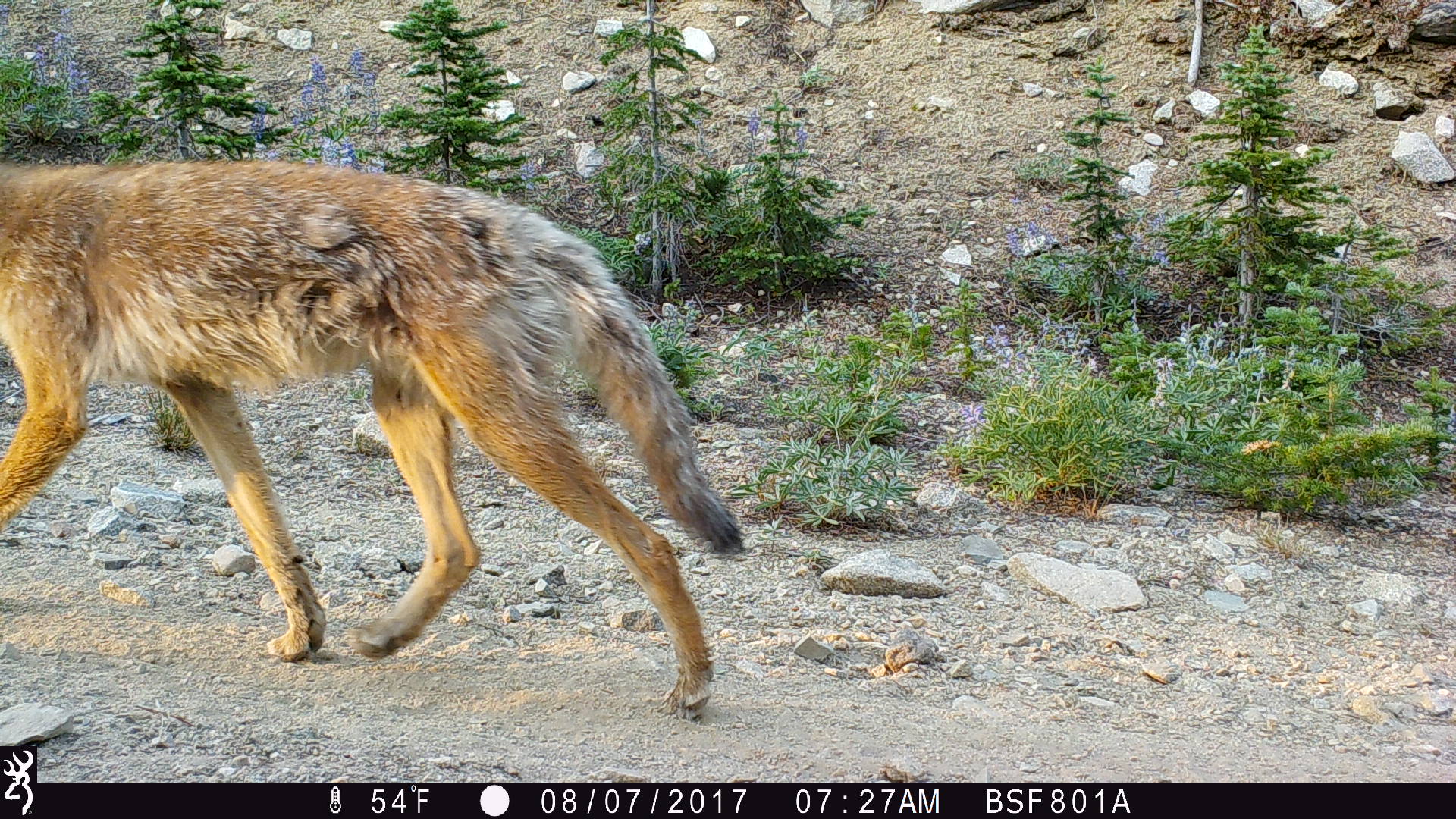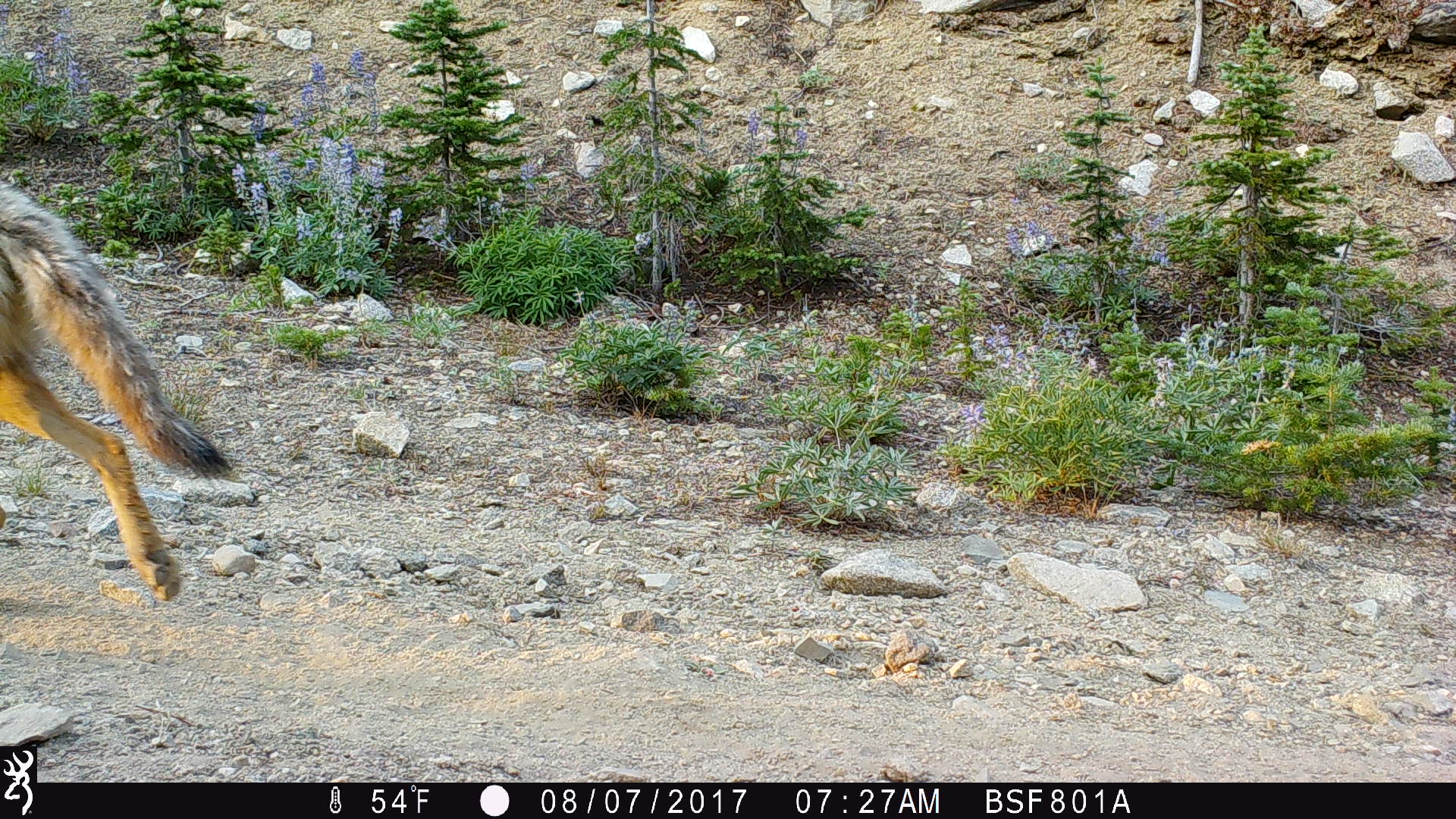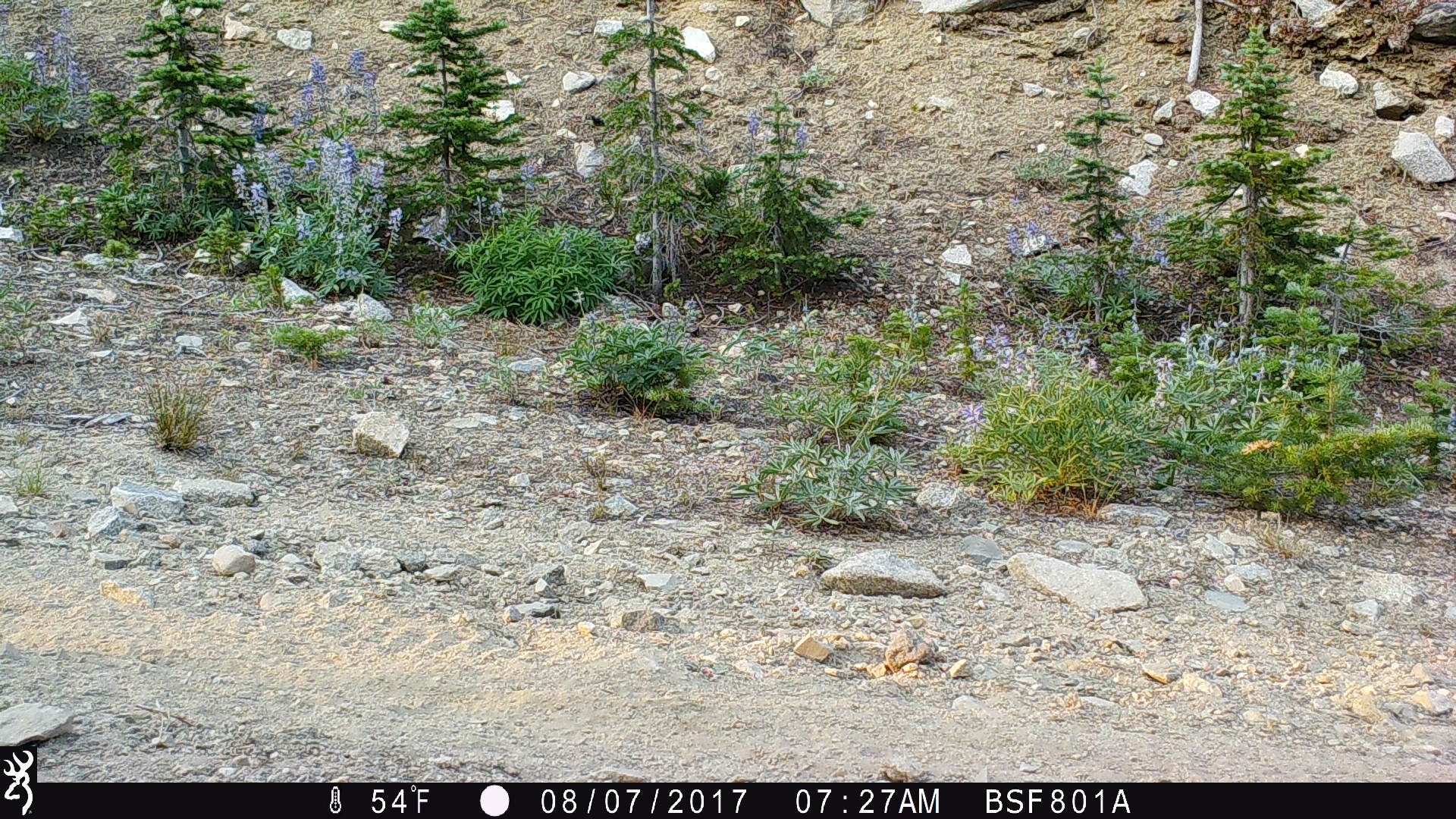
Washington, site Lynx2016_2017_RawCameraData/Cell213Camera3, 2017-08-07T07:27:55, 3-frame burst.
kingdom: Animalia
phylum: Chordata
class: Mammalia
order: Carnivora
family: Canidae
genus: Canis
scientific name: Canis latrans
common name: coyote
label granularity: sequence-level